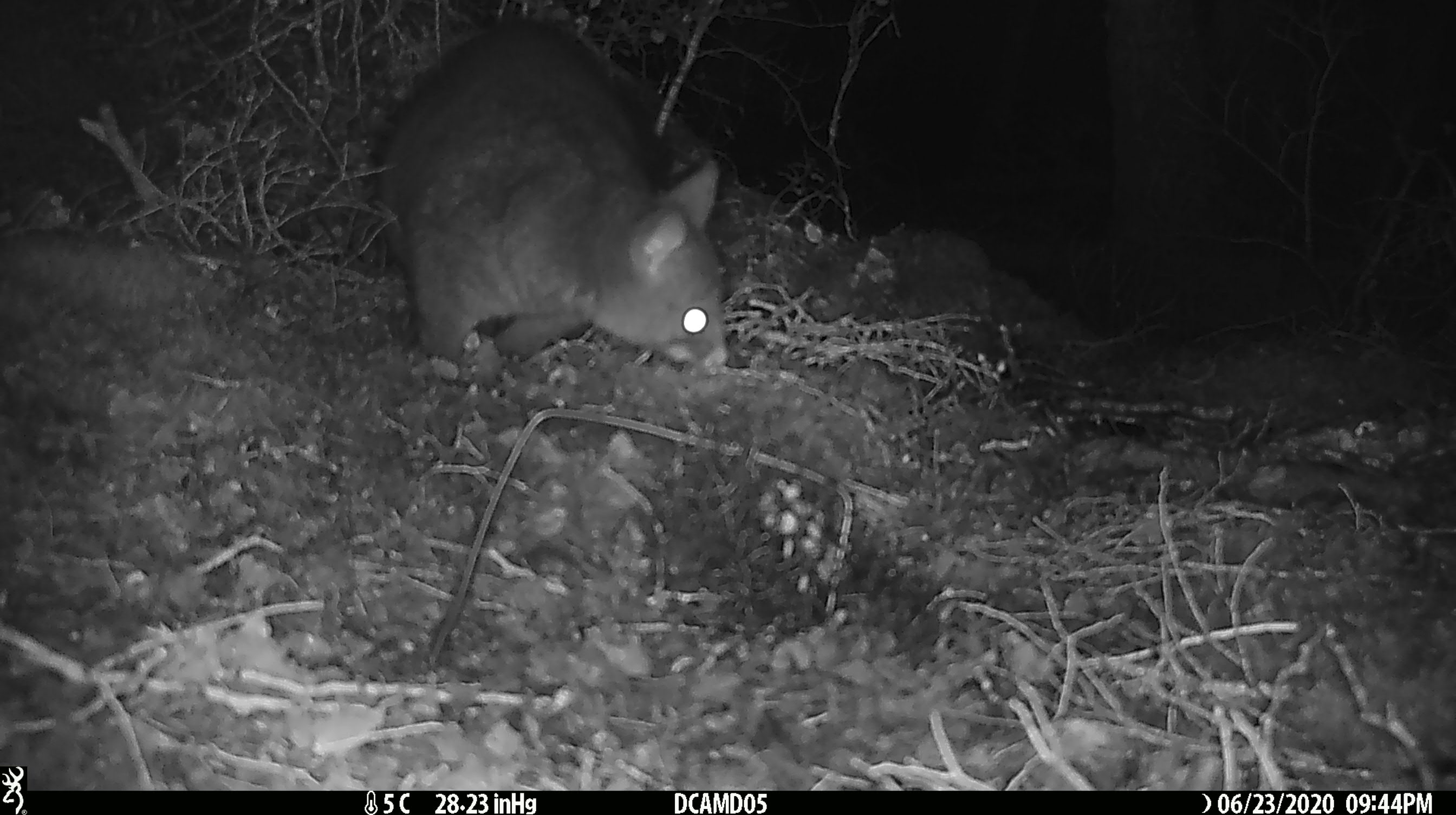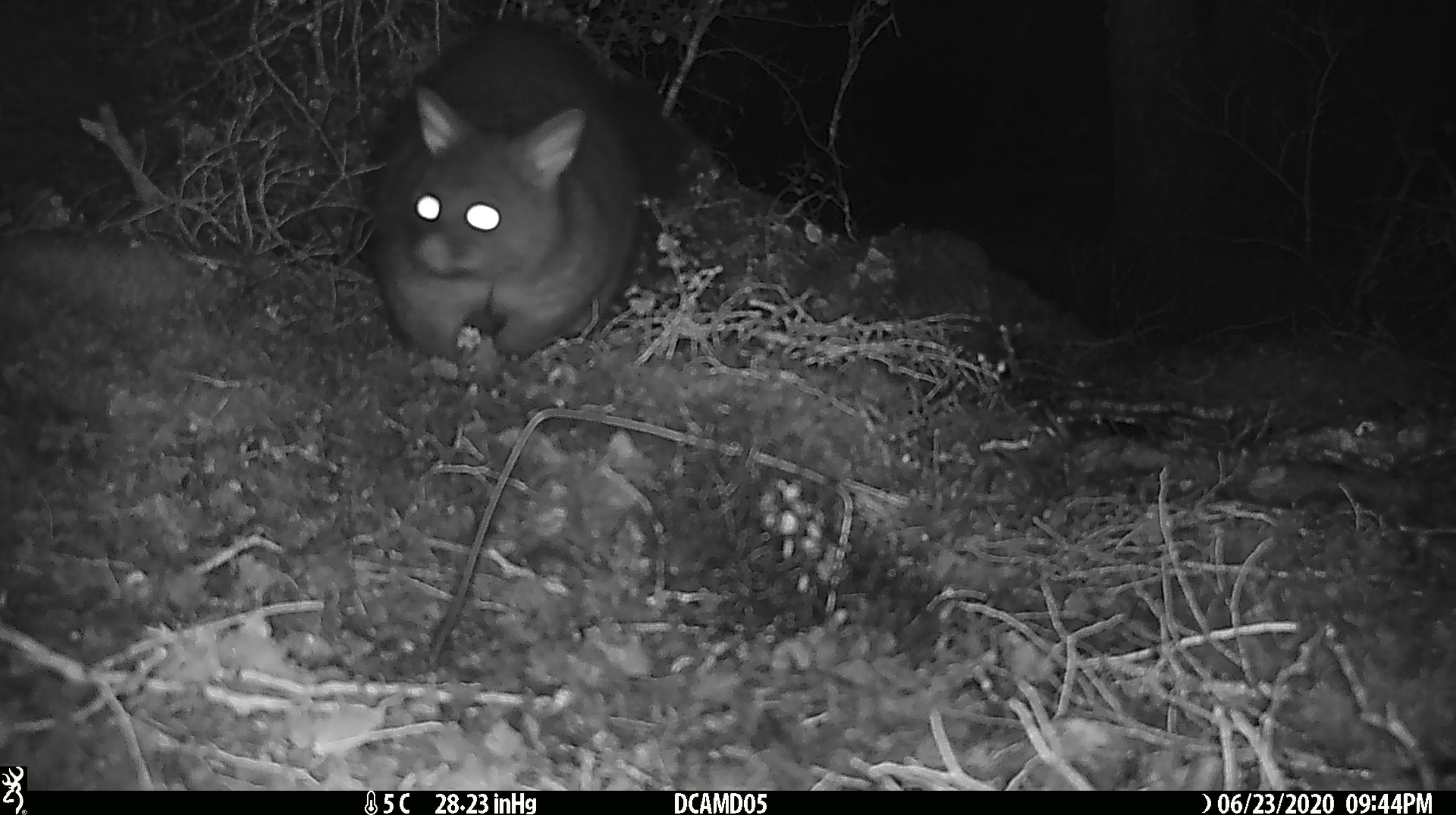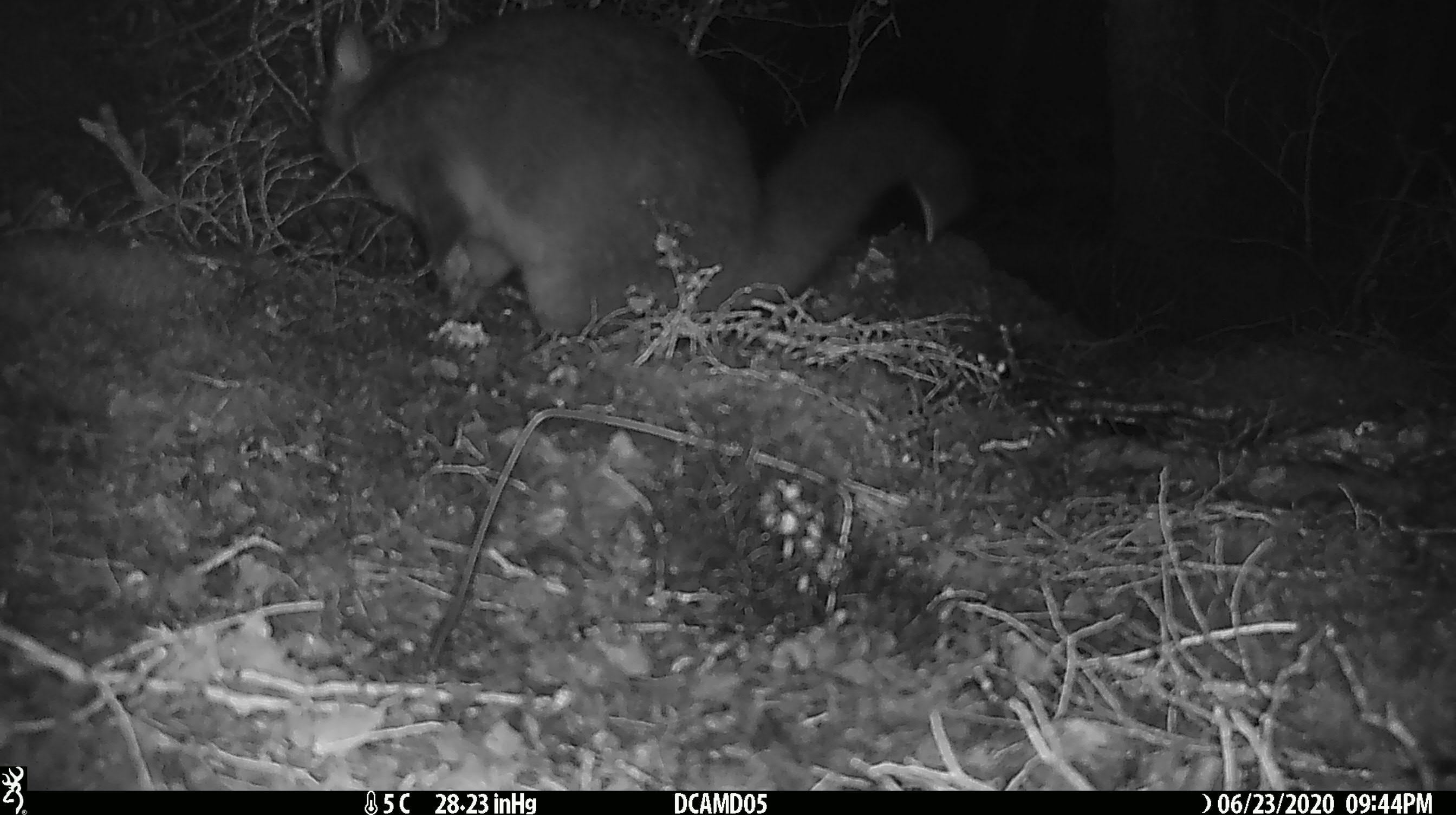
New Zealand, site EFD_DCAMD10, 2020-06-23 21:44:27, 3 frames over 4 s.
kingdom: Animalia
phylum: Chordata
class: Mammalia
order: Diprotodontia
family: Phalangeridae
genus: Trichosurus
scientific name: Trichosurus vulpecula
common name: common brushtail possum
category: possum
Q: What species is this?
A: Possum (common brushtail possum) (Trichosurus vulpecula).